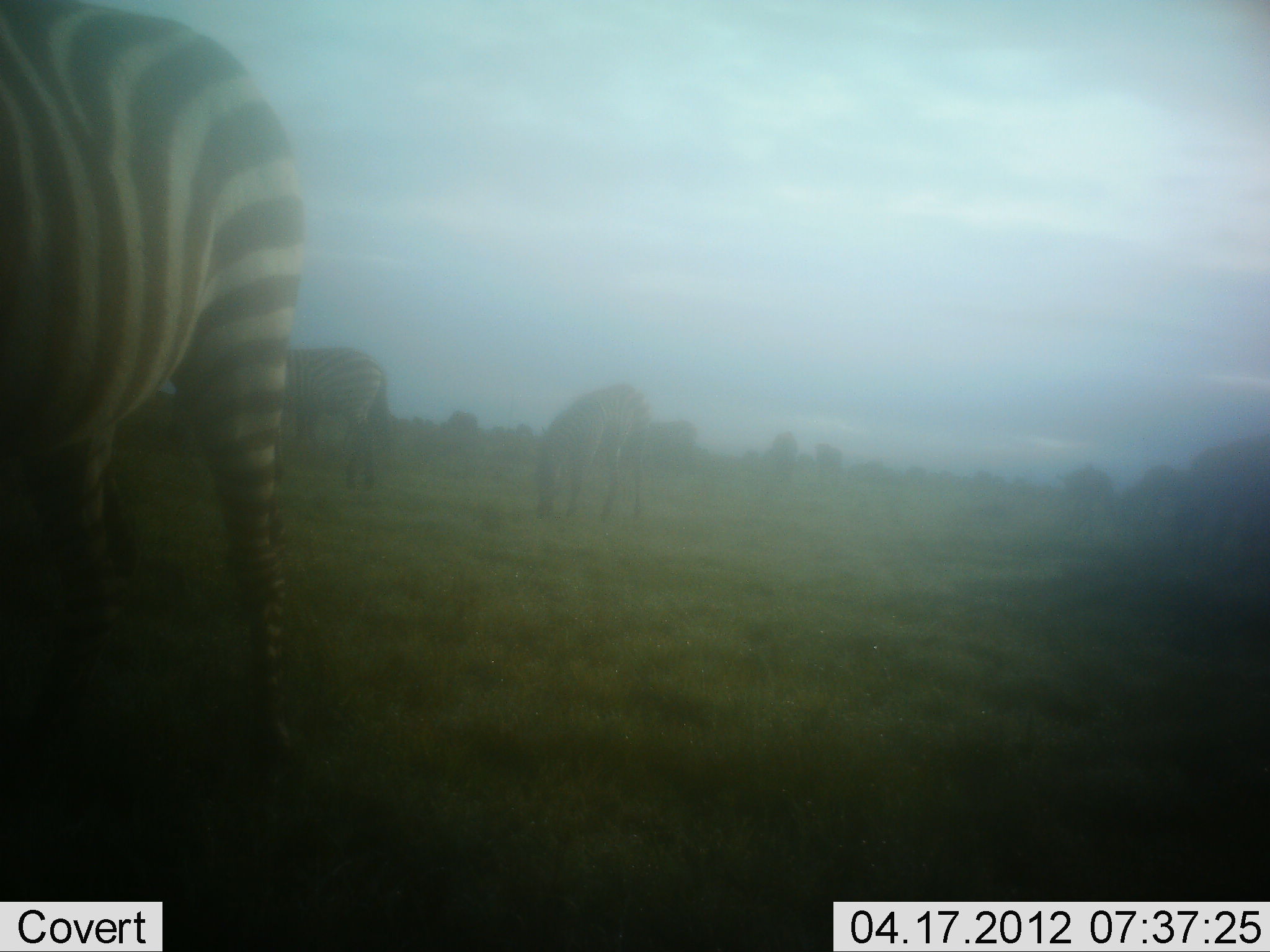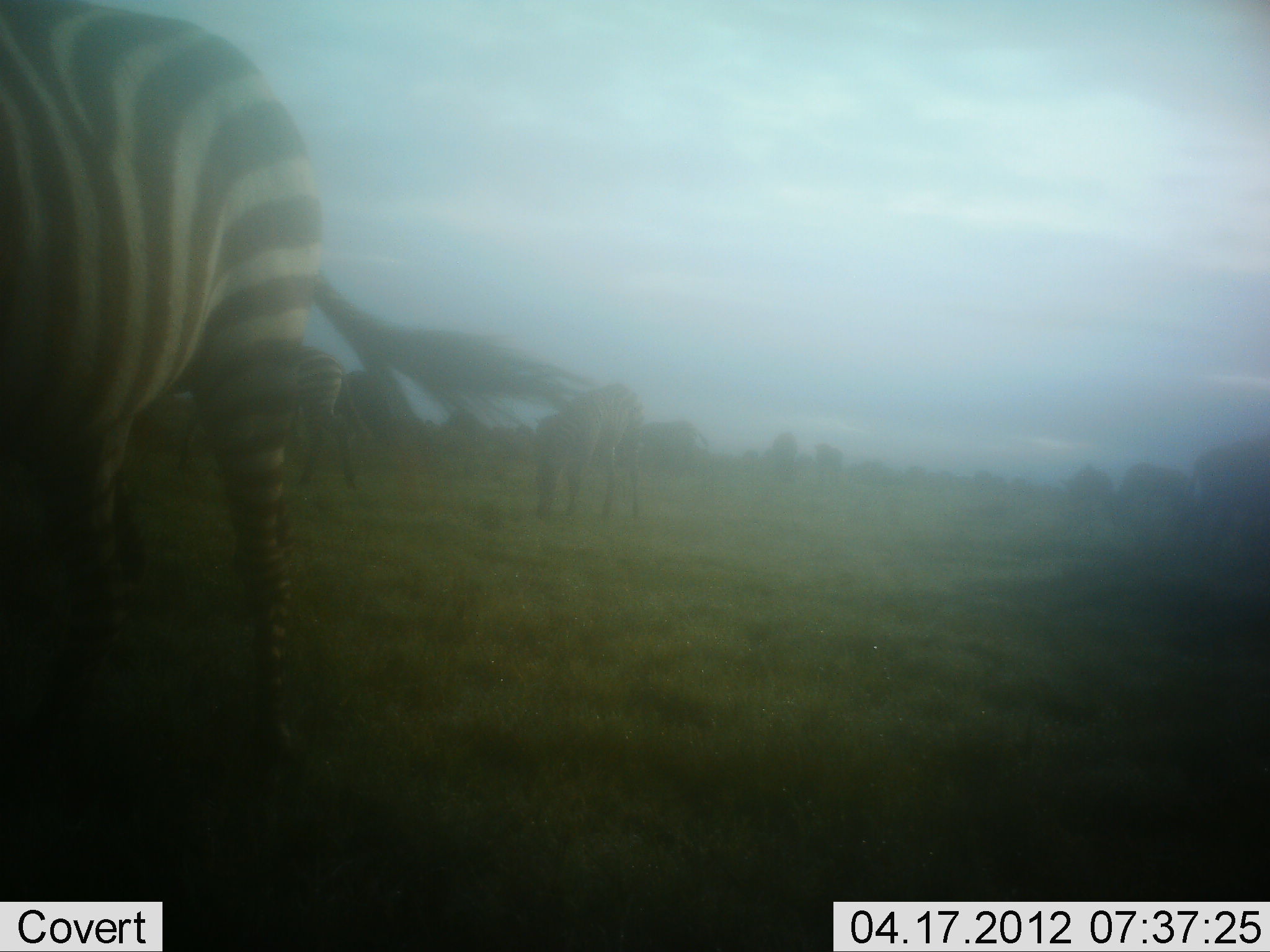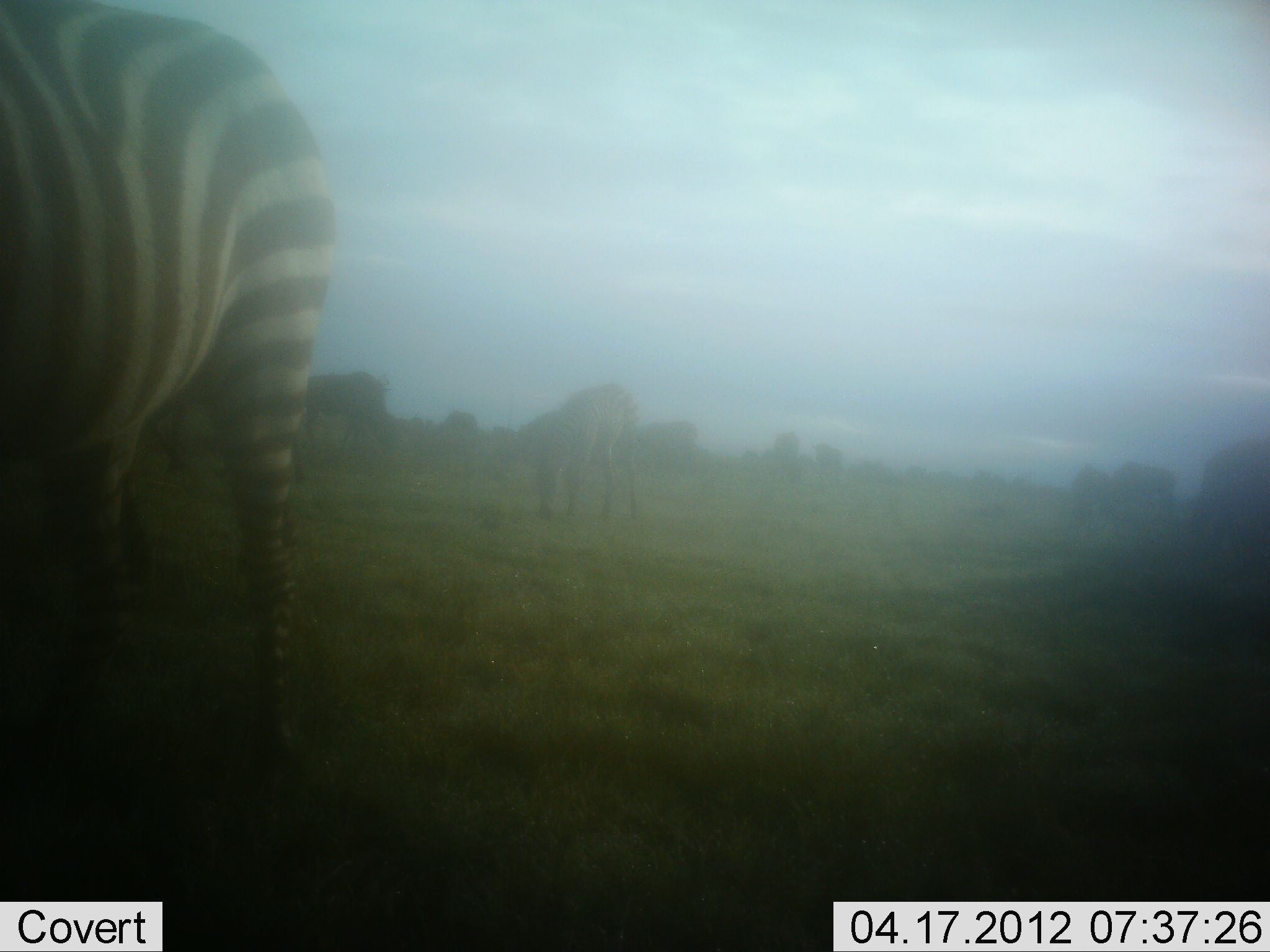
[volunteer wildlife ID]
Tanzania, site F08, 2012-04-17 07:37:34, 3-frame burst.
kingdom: Animalia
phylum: Chordata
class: Mammalia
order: Perissodactyla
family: Equidae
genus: Equus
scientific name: Equus quagga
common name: plains zebra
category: zebra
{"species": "zebra (plains zebra) (Equus quagga)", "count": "6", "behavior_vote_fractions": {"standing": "46%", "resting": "0%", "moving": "25%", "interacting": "0%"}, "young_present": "0%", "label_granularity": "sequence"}